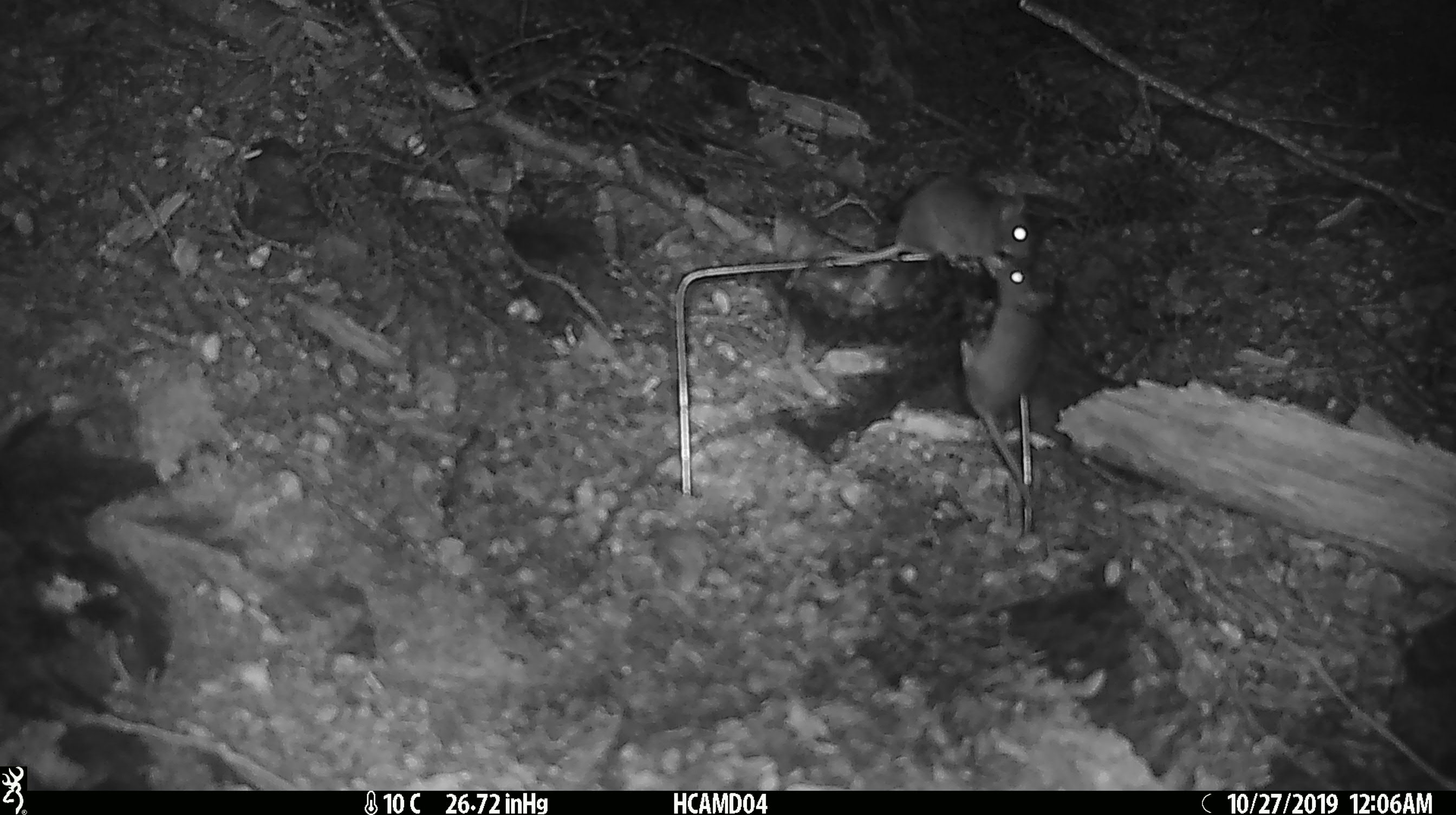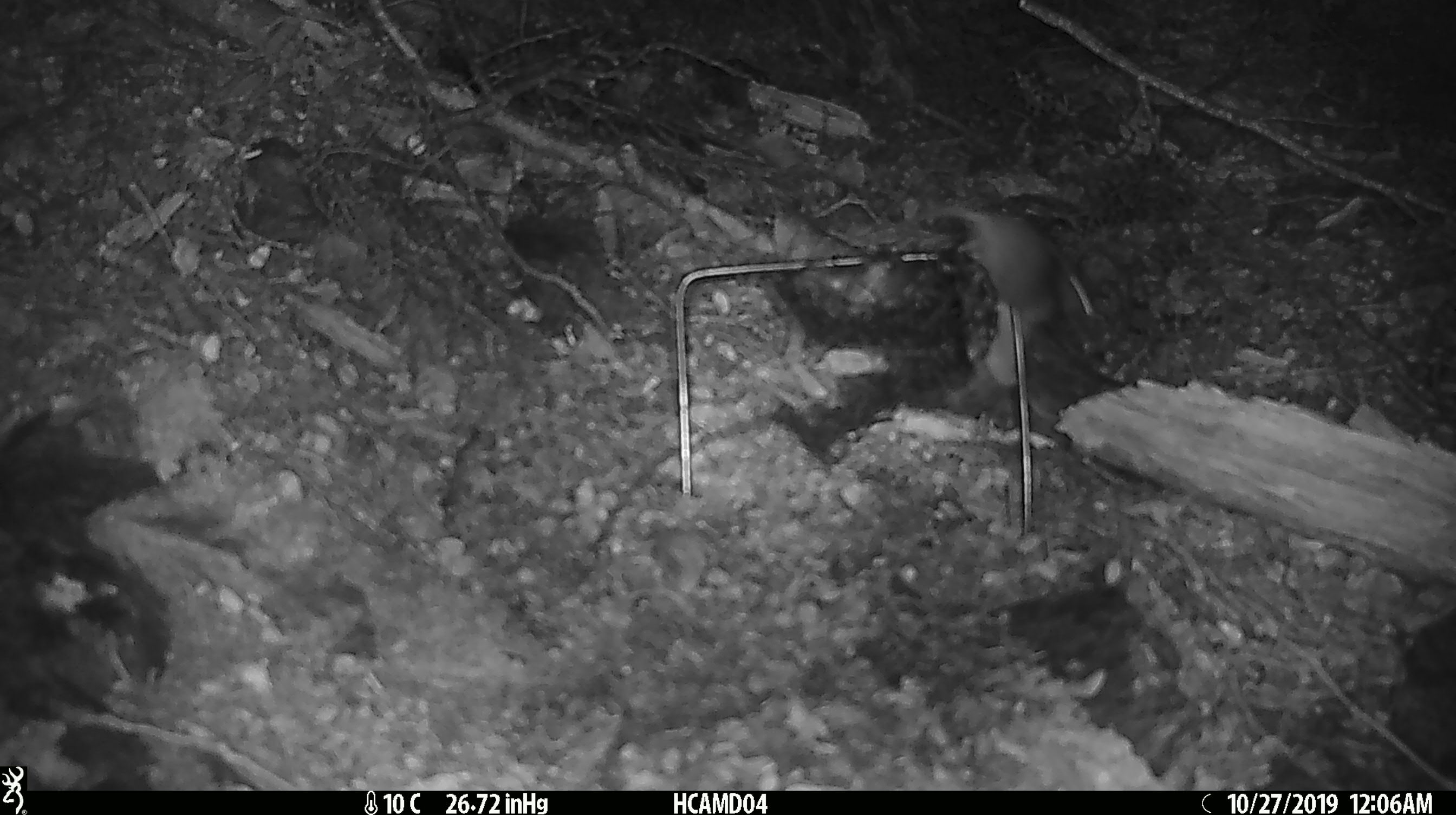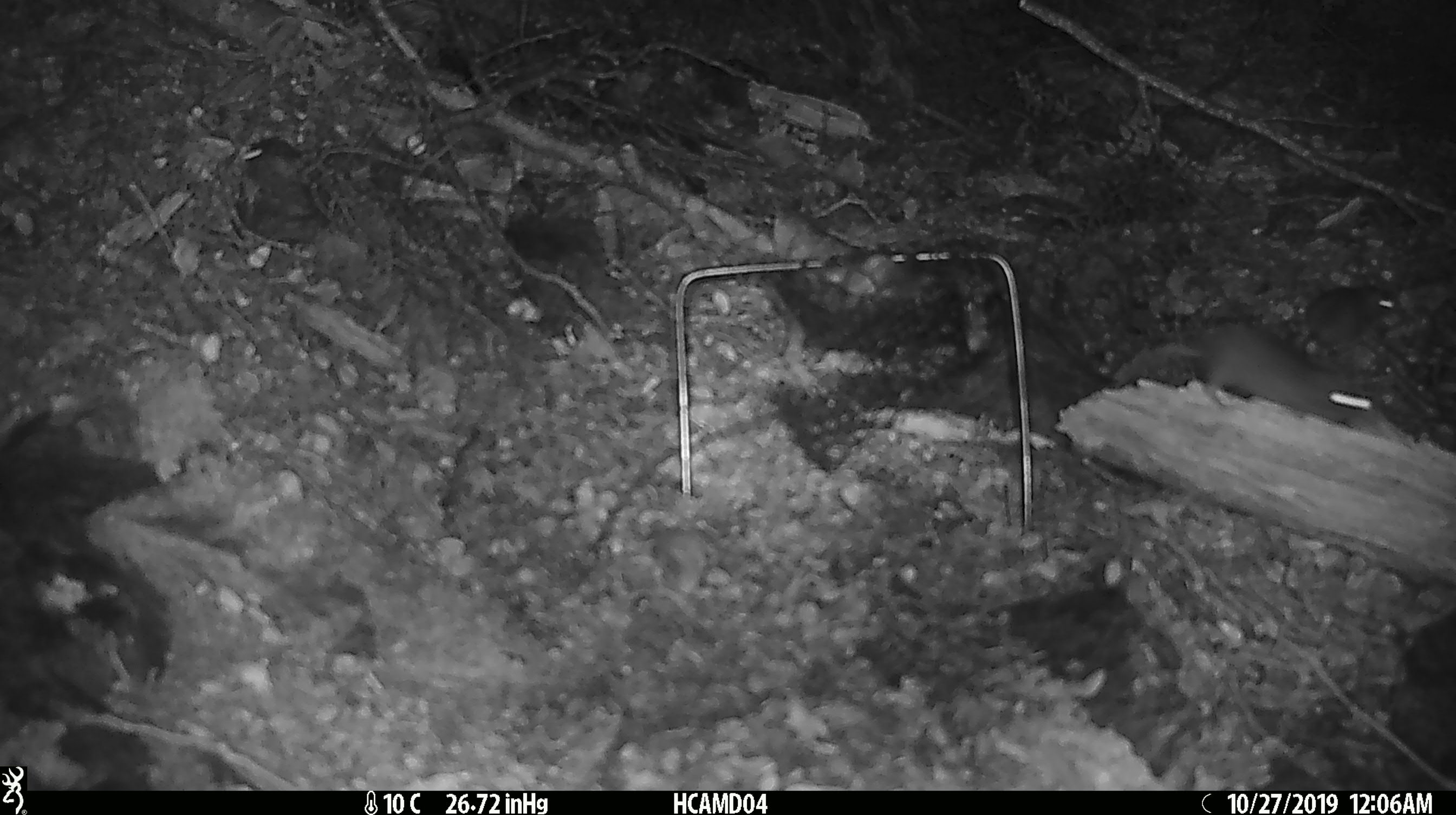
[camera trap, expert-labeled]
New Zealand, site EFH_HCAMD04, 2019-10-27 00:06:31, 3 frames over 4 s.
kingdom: Animalia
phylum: Chordata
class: Mammalia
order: Rodentia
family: Muridae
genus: Mus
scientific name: Mus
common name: mouse